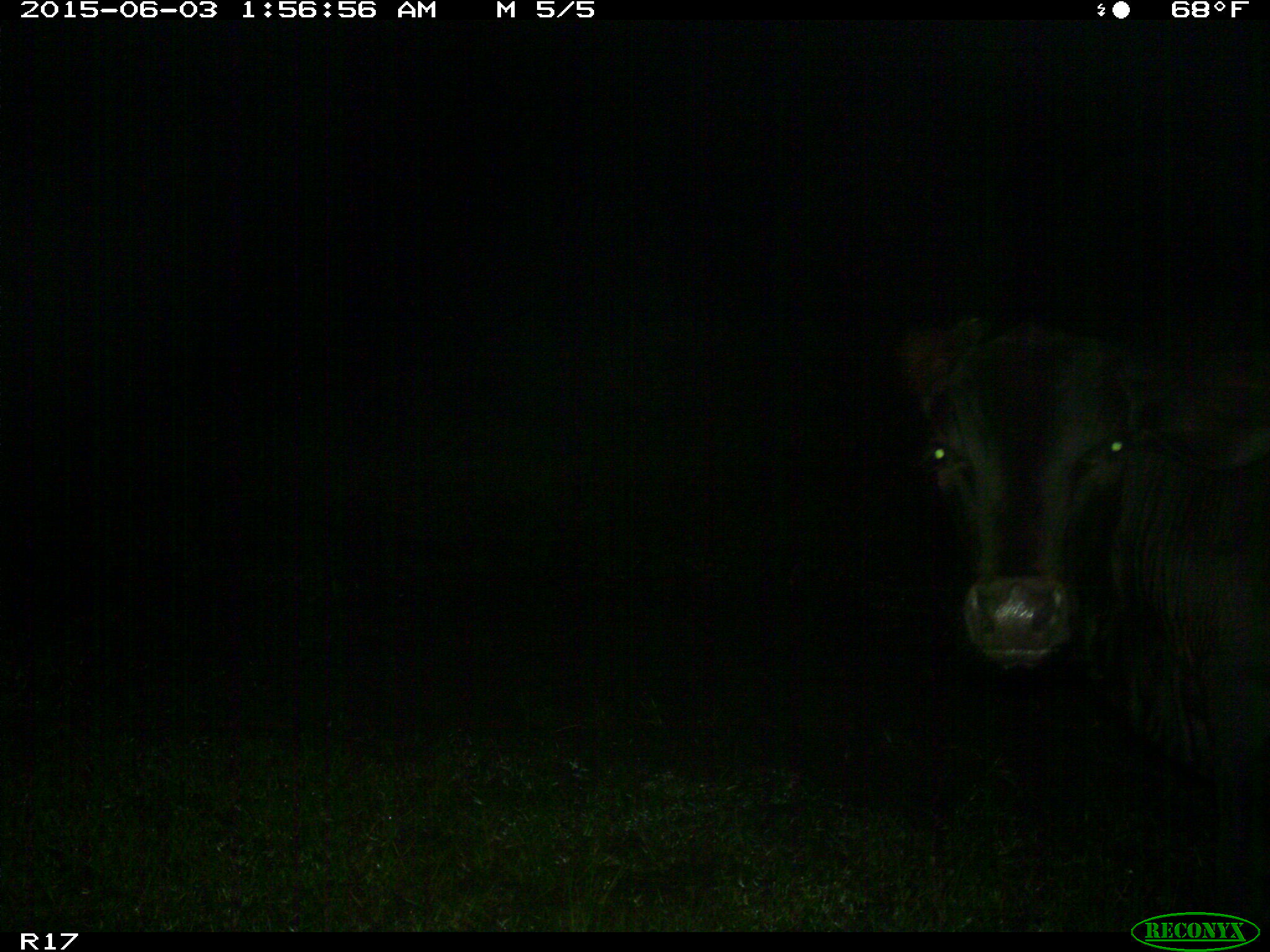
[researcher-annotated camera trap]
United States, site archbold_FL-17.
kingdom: Animalia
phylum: Chordata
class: Mammalia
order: Artiodactyla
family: Bovidae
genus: Bos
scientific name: Bos taurus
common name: domestic cow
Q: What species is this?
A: Bos taurus (domestic cow).